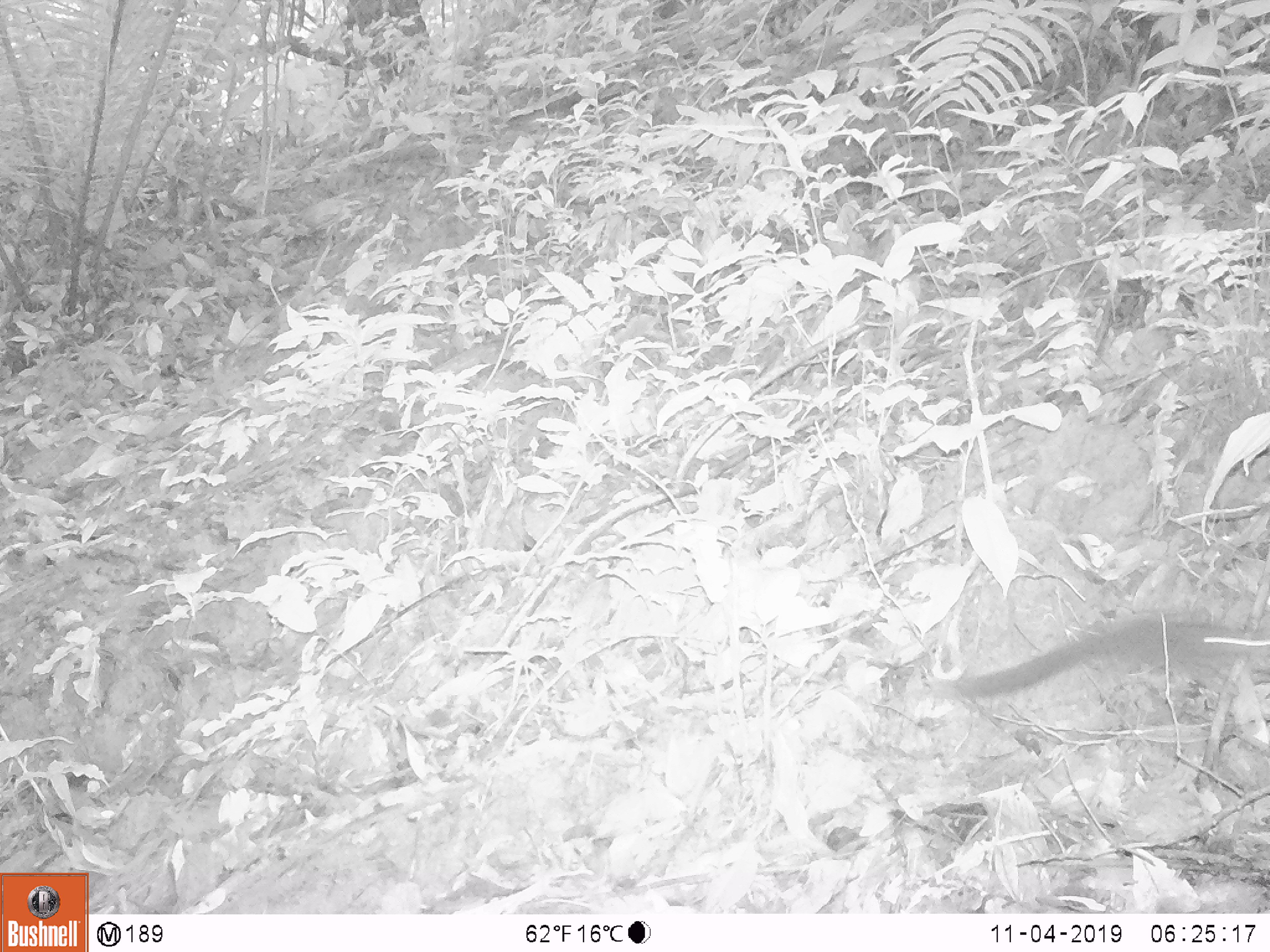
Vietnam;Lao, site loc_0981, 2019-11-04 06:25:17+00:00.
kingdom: Animalia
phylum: Chordata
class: Mammalia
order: Scandentia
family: Tupaiidae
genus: Tupaia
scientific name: Tupaia belangeri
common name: northern treeshrew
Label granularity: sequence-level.